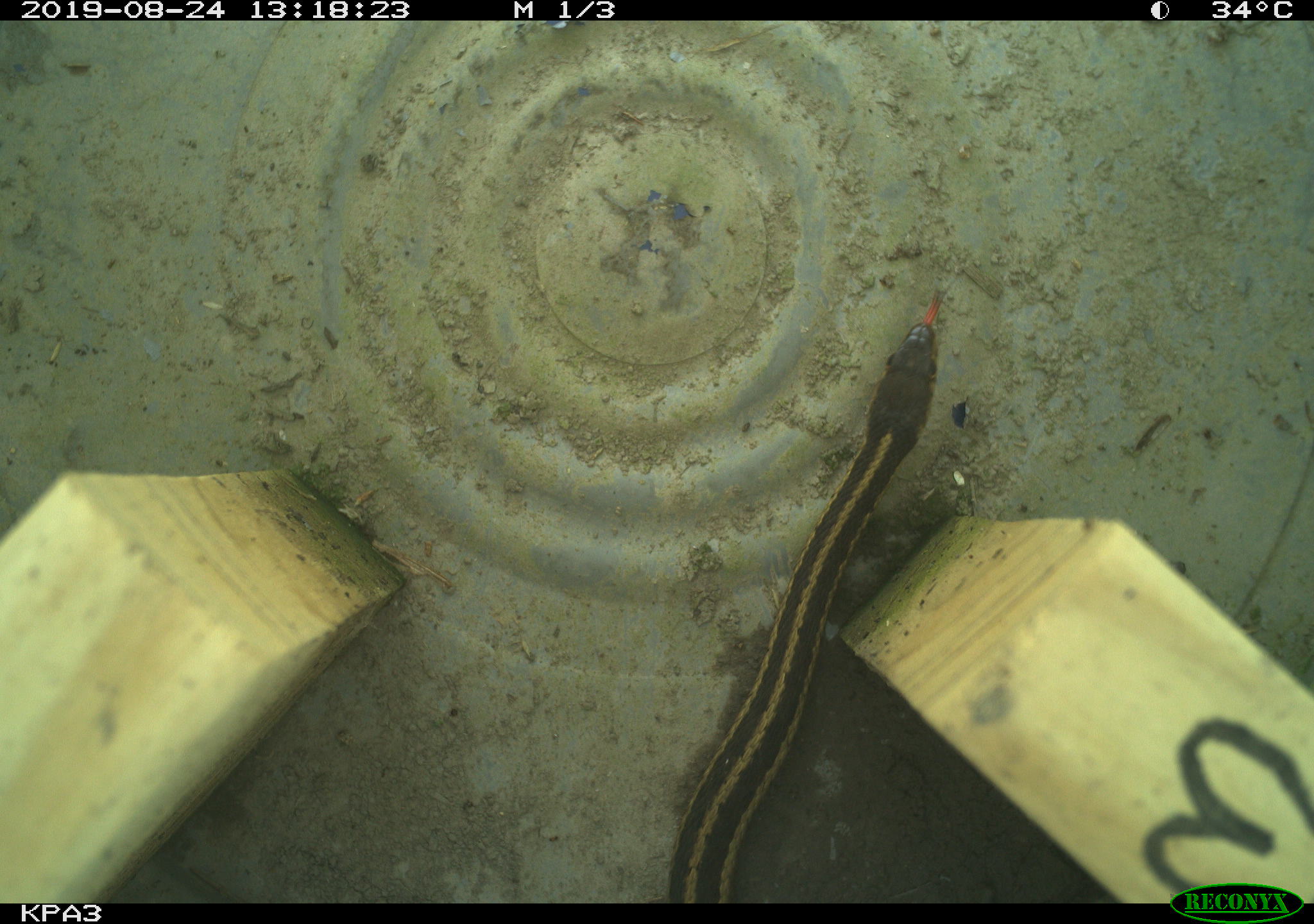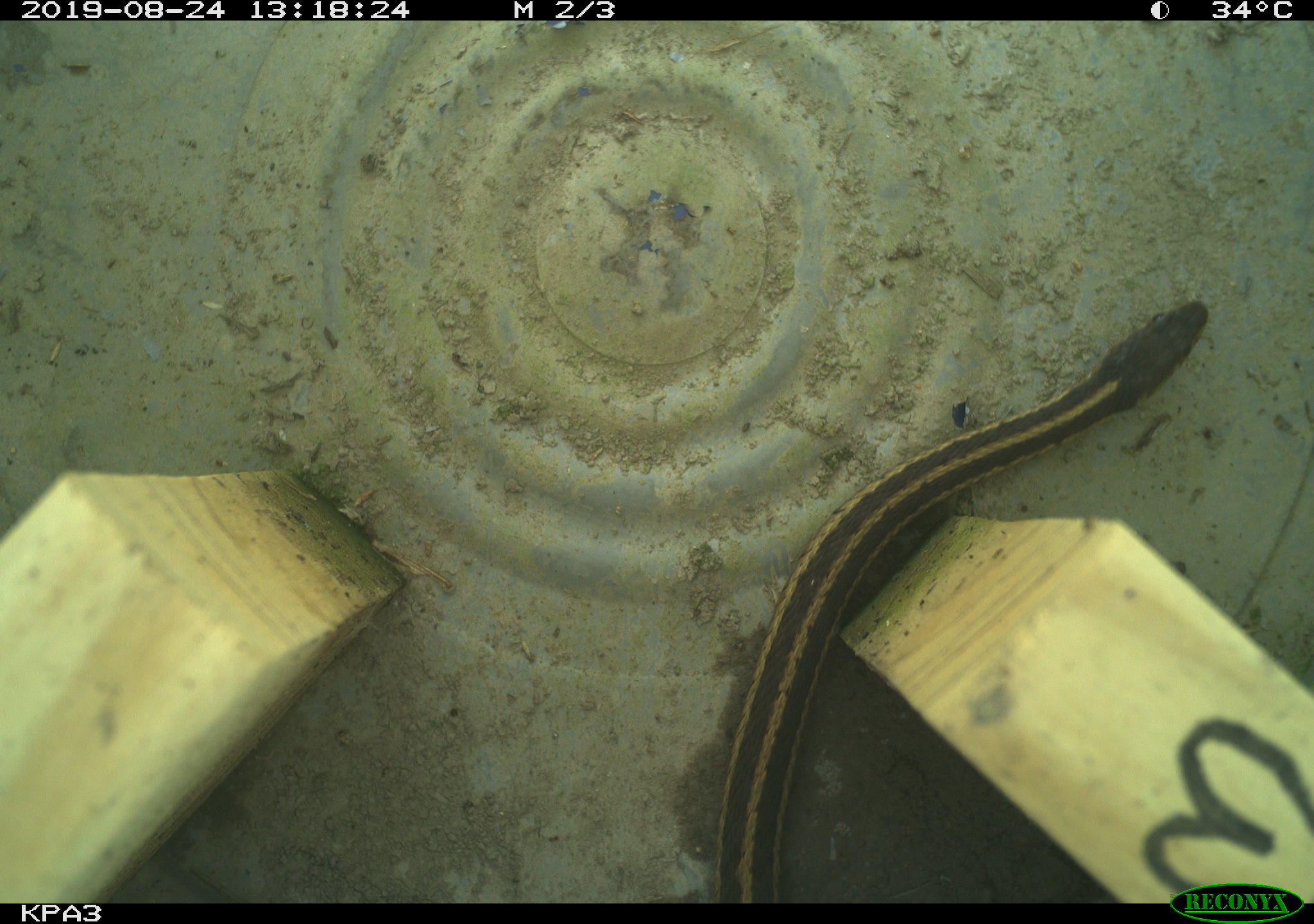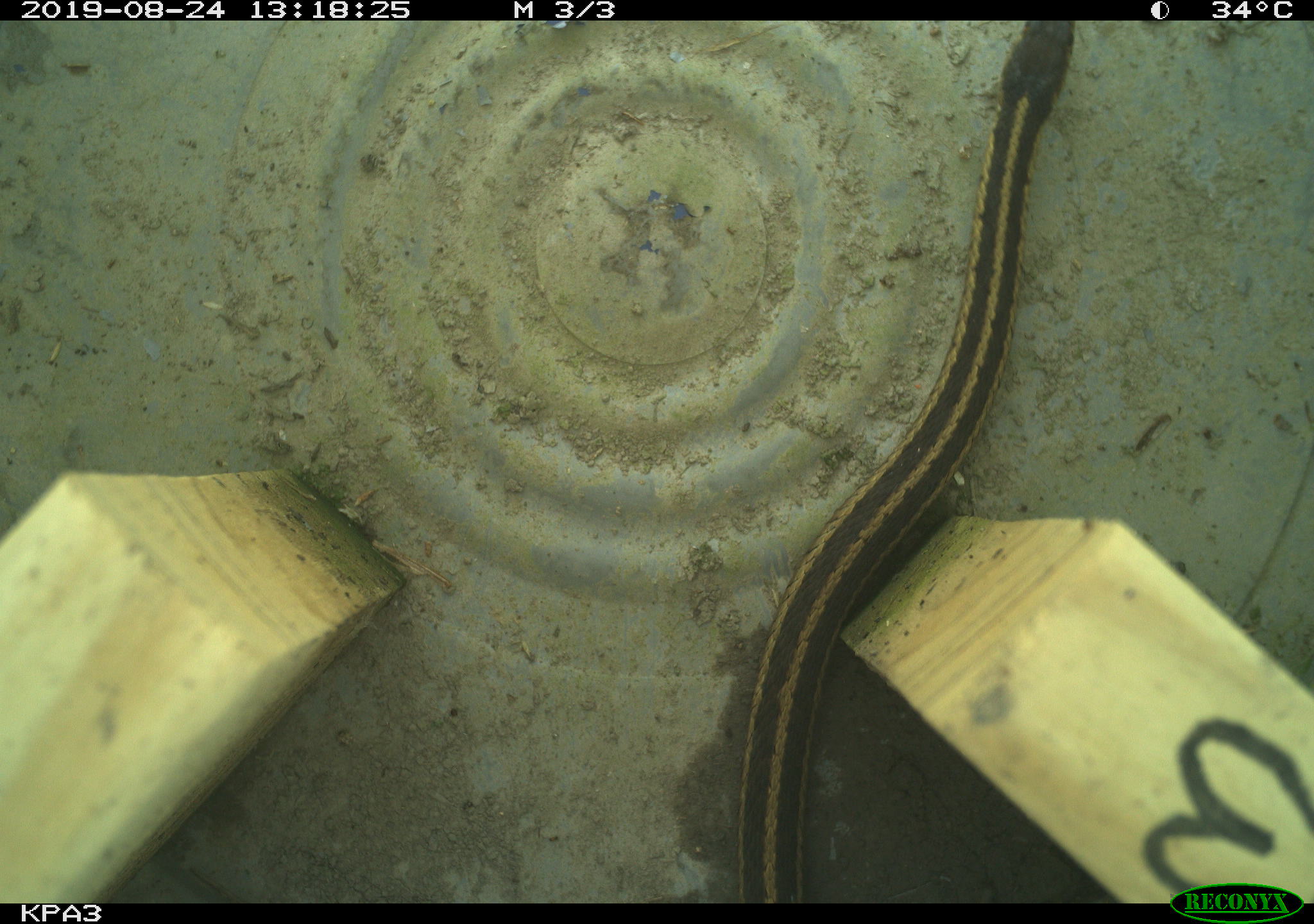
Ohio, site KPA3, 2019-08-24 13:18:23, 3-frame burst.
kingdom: Animalia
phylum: Chordata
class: Reptilia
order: Squamata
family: Colubridae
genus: Thamnophis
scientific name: Thamnophis sirtalis sirtalis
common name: eastern gartersnake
Eastern gartersnake (Thamnophis sirtalis sirtalis).